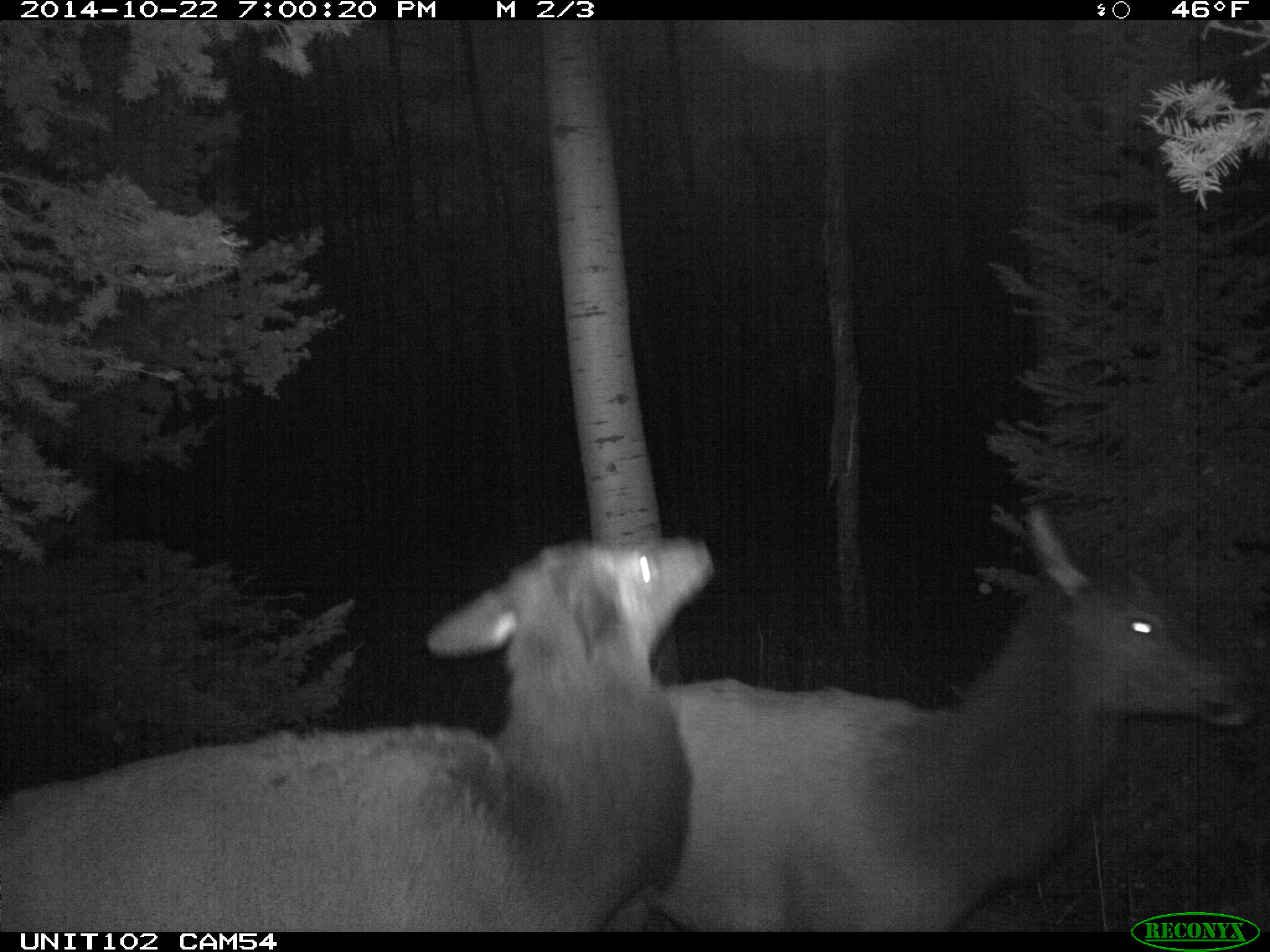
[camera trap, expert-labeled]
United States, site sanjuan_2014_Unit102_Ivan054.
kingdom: Animalia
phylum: Chordata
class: Mammalia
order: Artiodactyla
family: Cervidae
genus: Cervus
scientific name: Cervus elaphus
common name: red deer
Cervus elaphus (red deer).